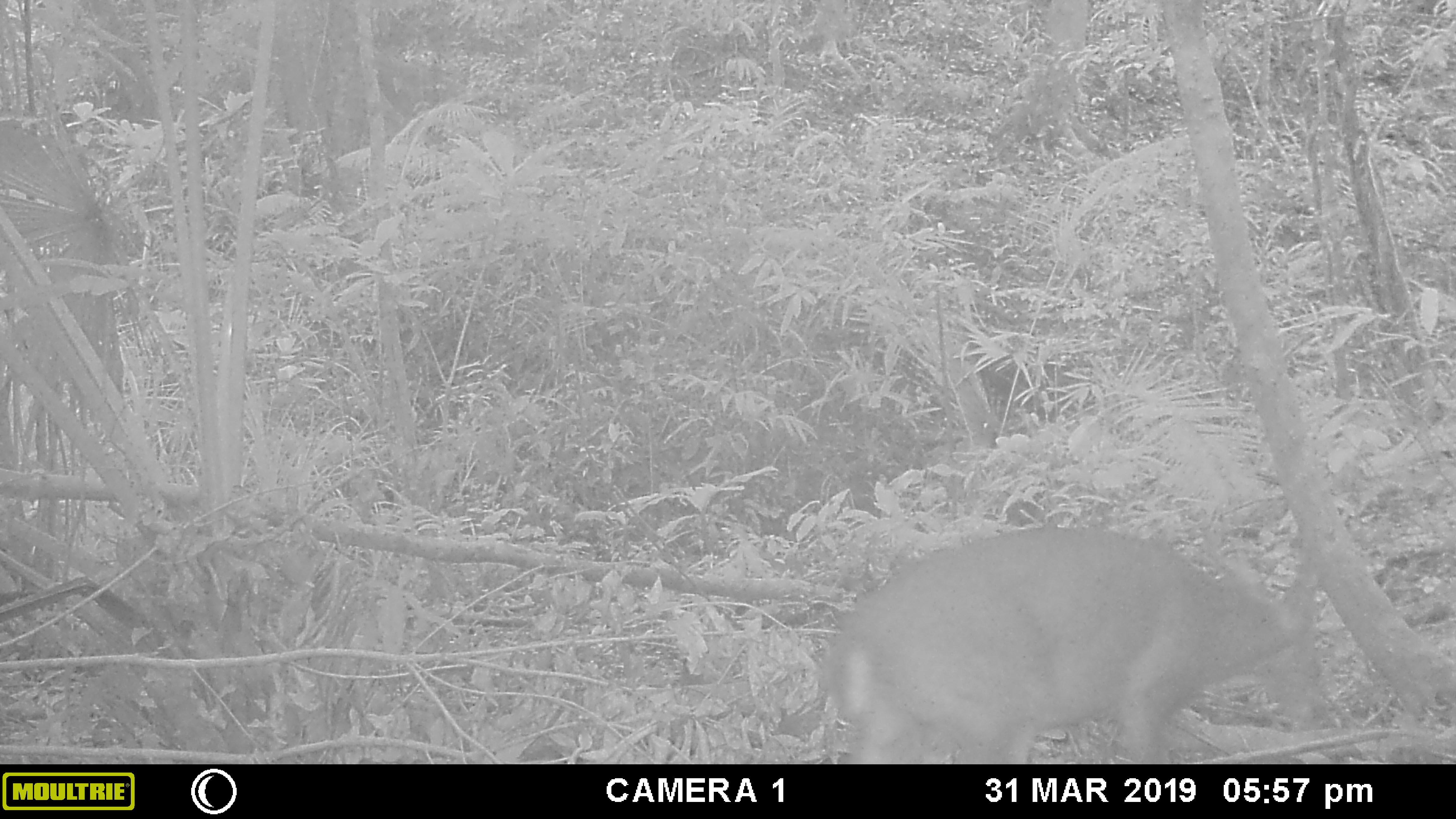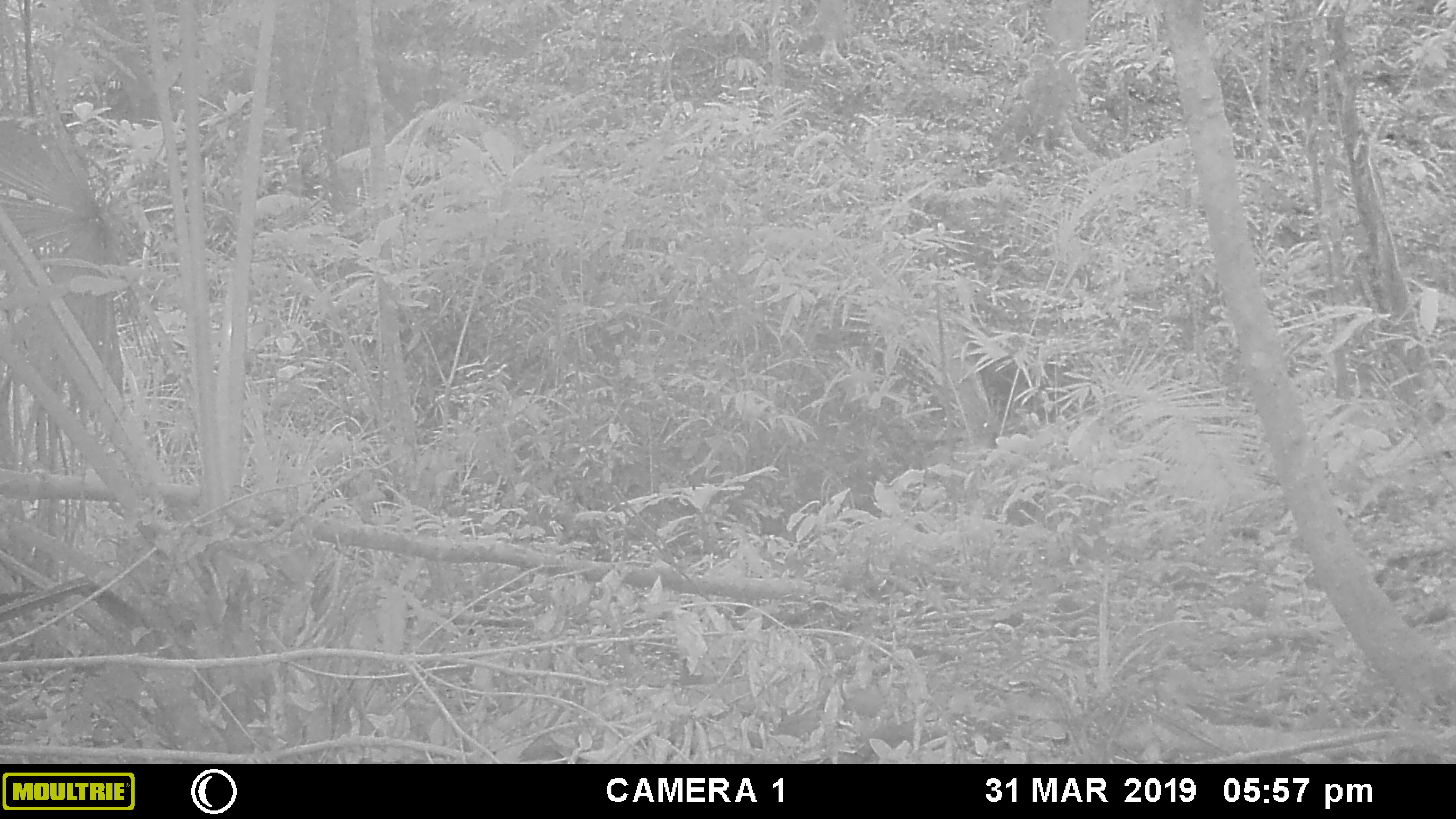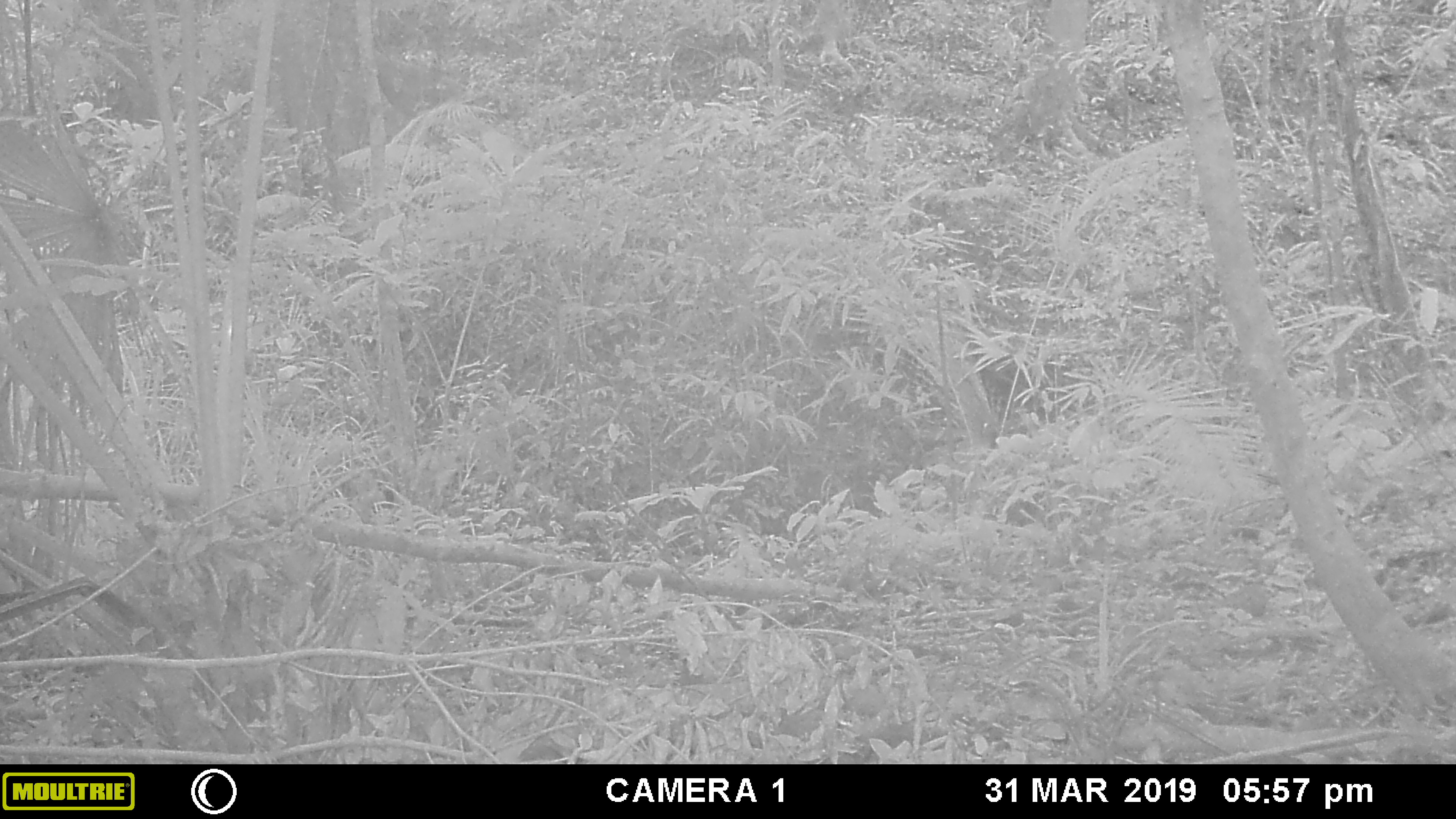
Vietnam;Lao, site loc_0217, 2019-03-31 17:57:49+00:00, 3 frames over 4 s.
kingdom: Animalia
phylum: Chordata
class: Mammalia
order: Artiodactyla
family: Cervidae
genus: Muntiacus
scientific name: Muntiacus vuquangensis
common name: large-antlered muntjac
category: large antlered muntjac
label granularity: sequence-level